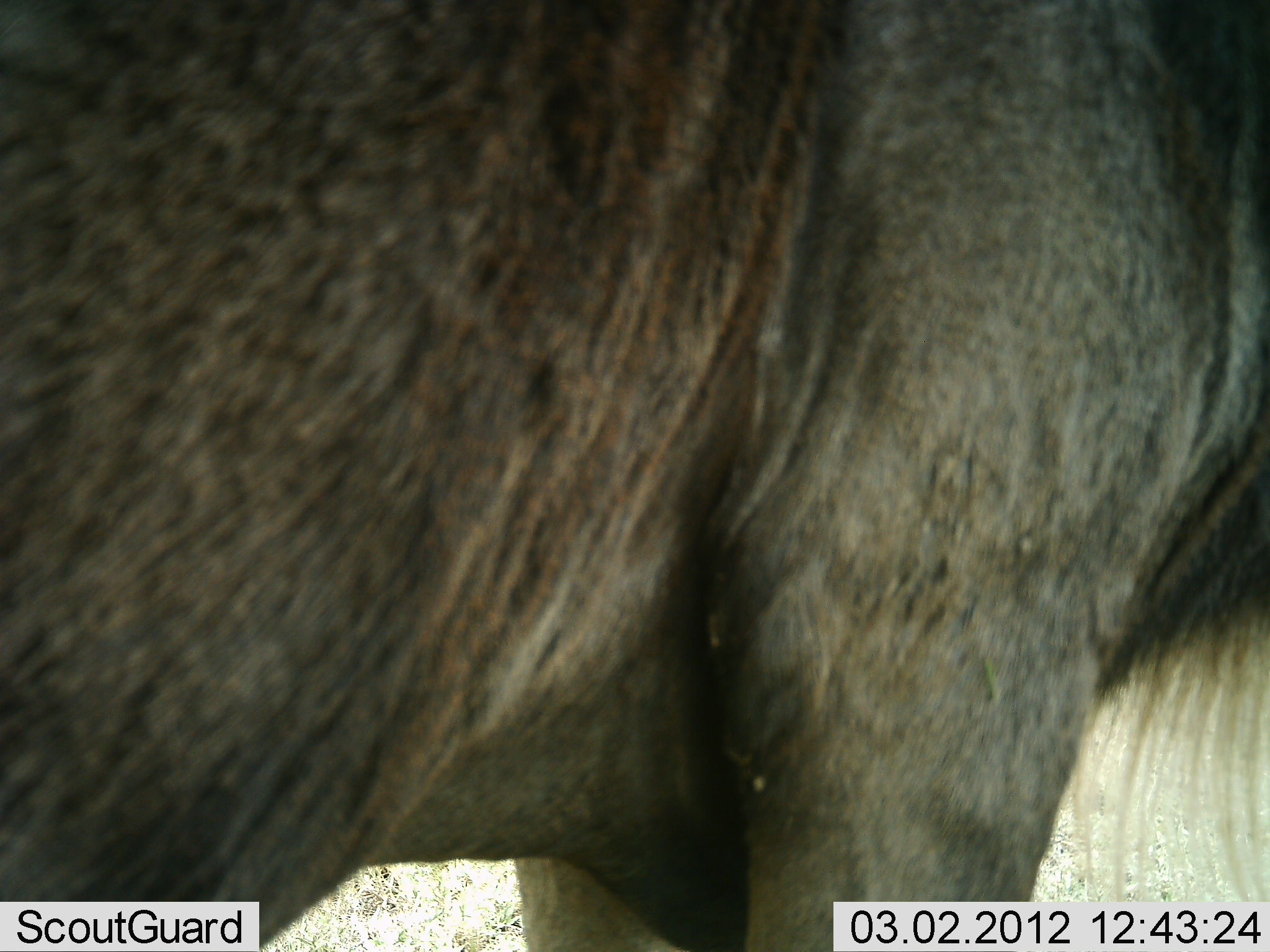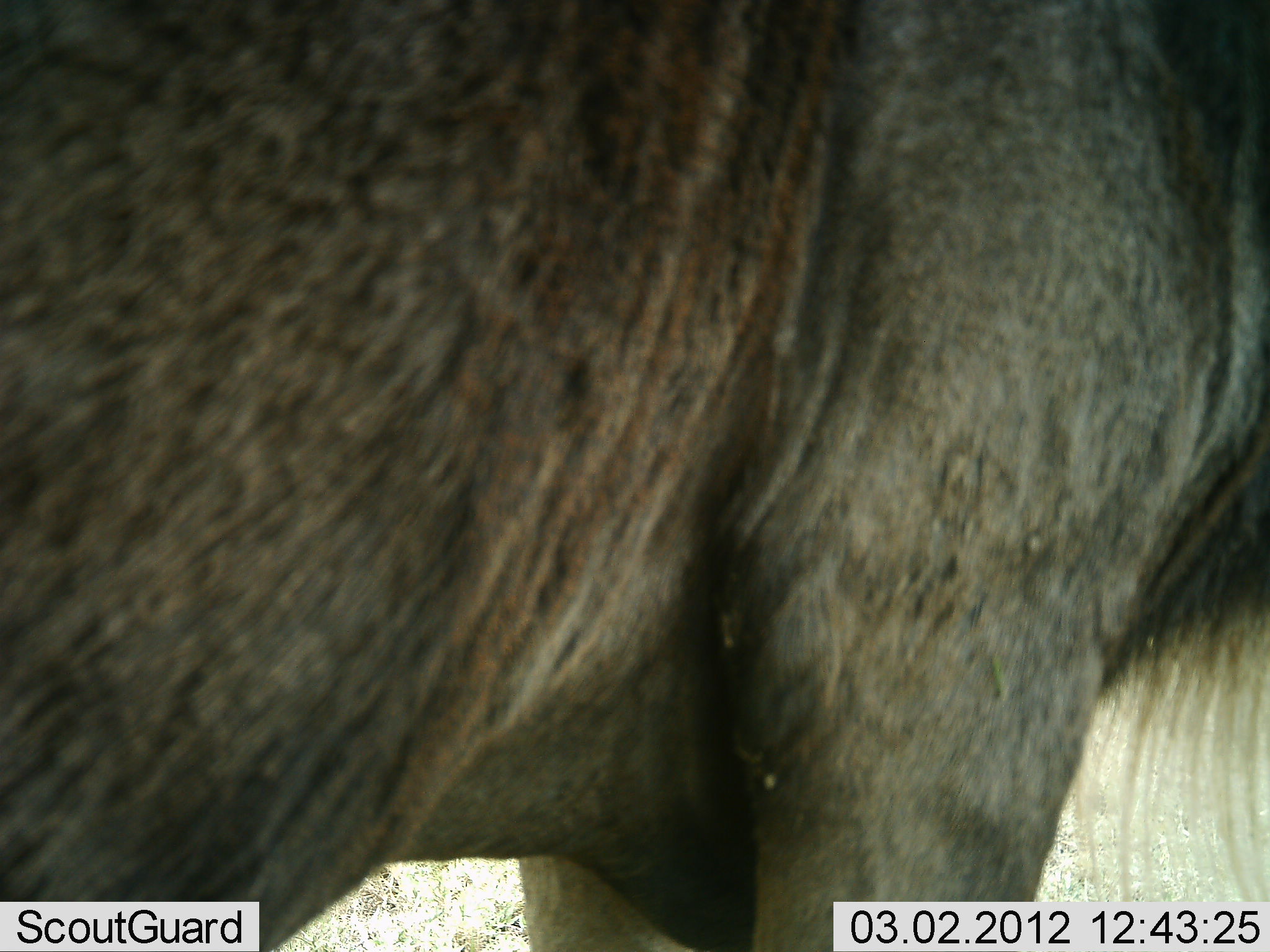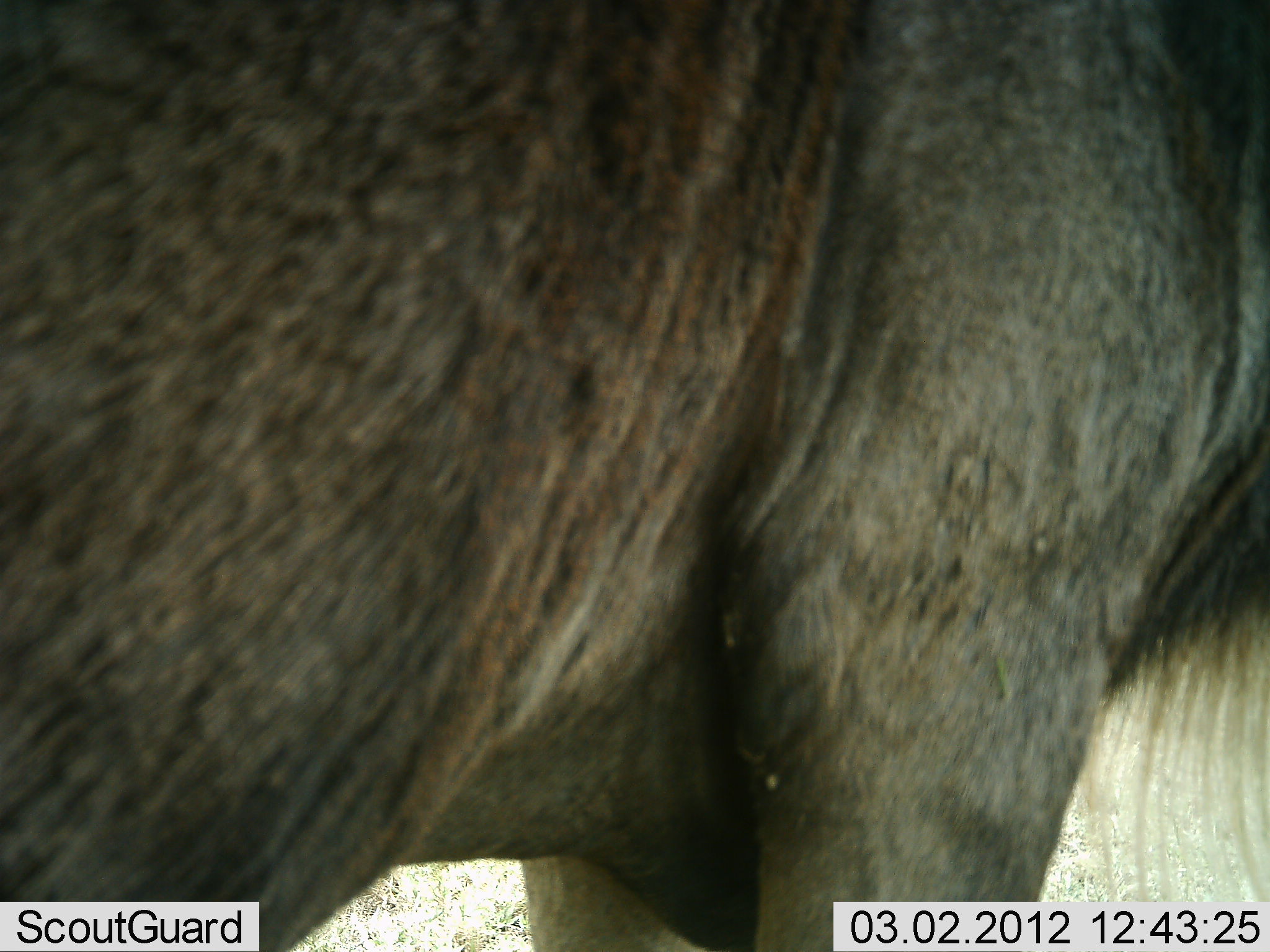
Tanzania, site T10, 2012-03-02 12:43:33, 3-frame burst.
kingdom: Animalia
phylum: Chordata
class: Mammalia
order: Artiodactyla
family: Bovidae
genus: Connochaetes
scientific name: Connochaetes taurinus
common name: blue wildebeest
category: wildebeest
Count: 1.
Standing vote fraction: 100%.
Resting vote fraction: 0%.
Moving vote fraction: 0%.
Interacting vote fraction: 0%.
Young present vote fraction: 0%.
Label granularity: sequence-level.